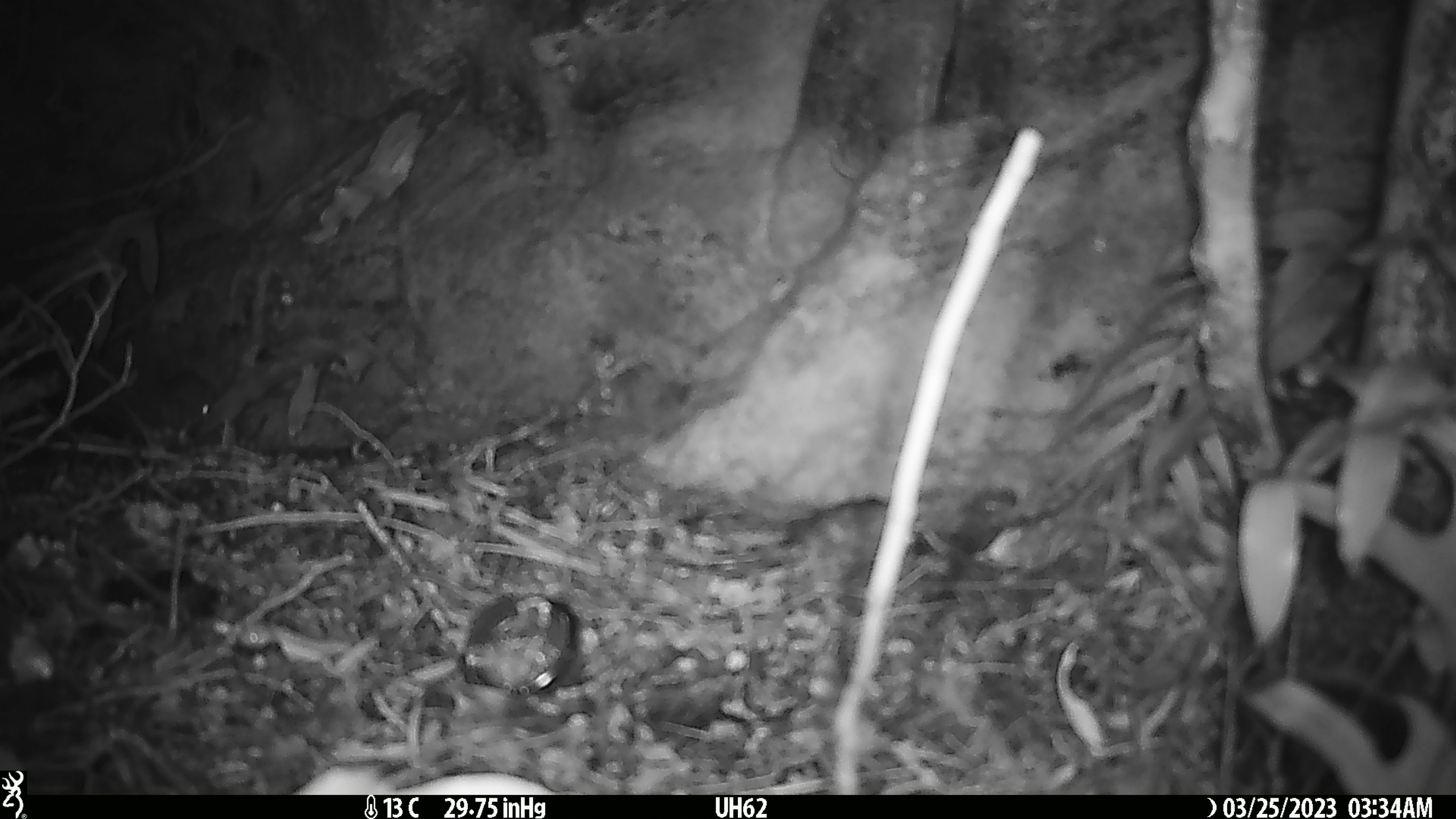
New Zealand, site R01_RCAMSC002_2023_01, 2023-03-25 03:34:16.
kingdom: Animalia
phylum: Chordata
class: Mammalia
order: Rodentia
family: Muridae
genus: Mus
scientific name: Mus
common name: mouse